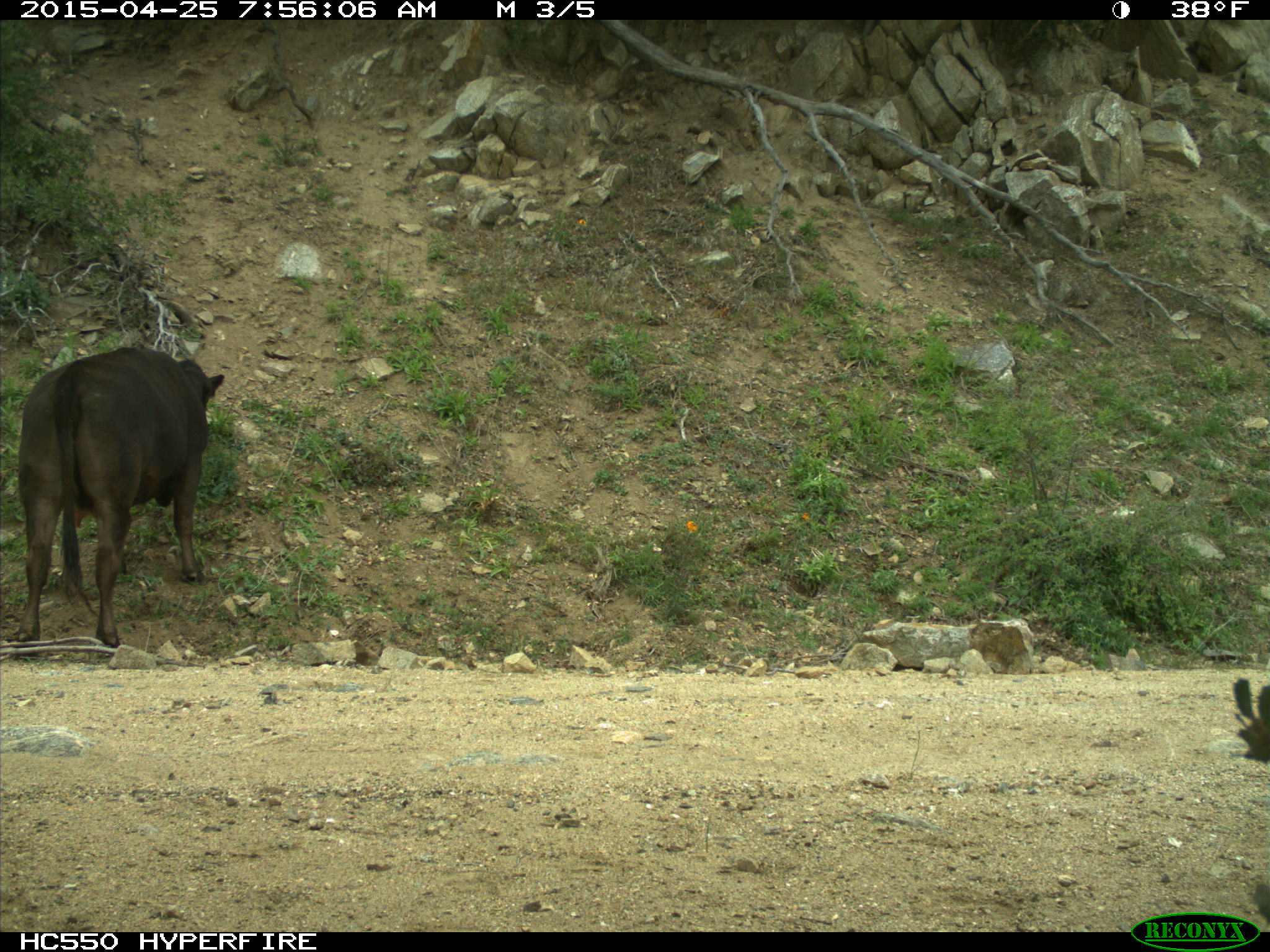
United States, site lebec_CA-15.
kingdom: Animalia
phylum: Chordata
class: Mammalia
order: Artiodactyla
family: Bovidae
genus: Bos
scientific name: Bos taurus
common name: domestic cow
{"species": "Bos taurus (domestic cow)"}